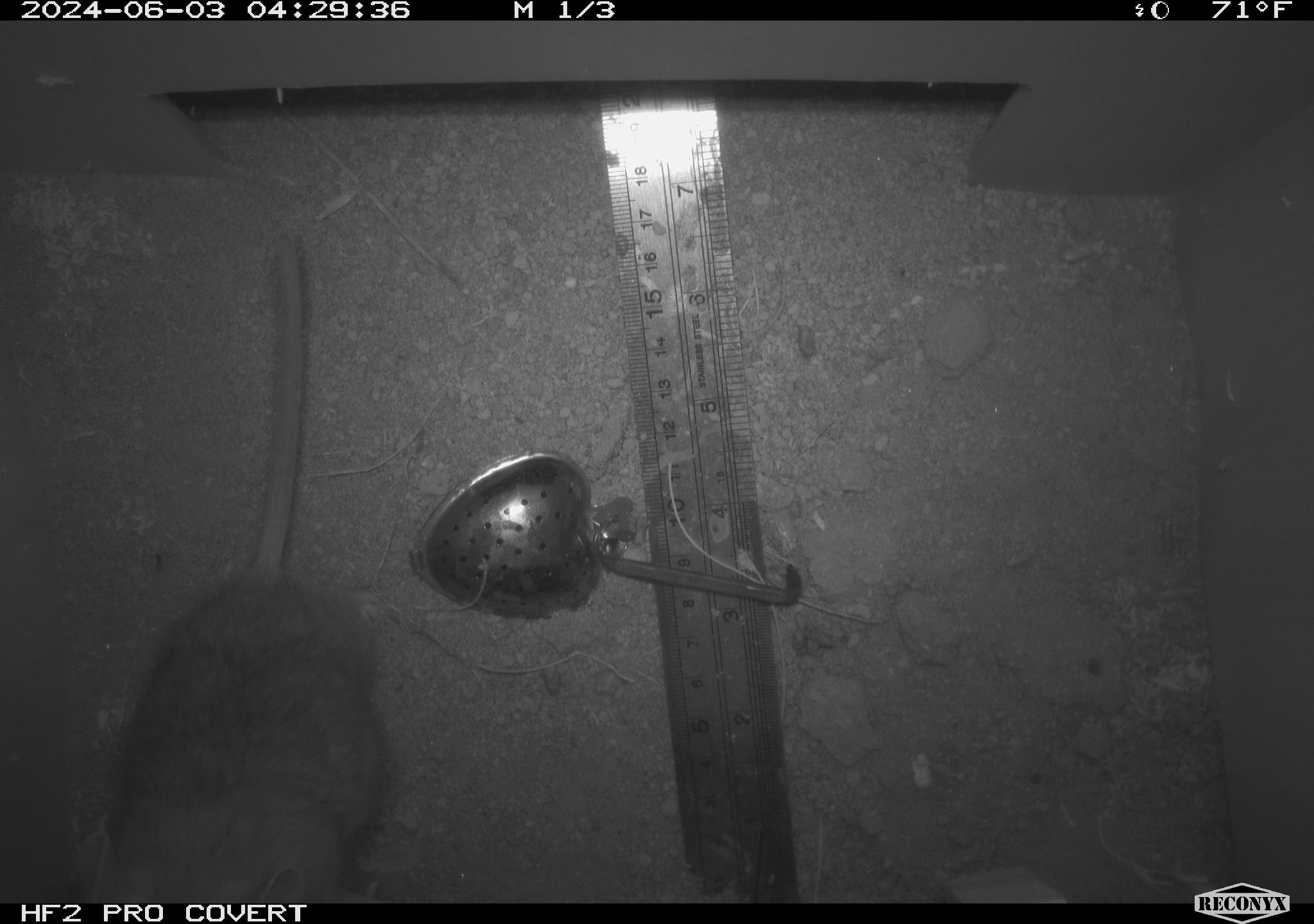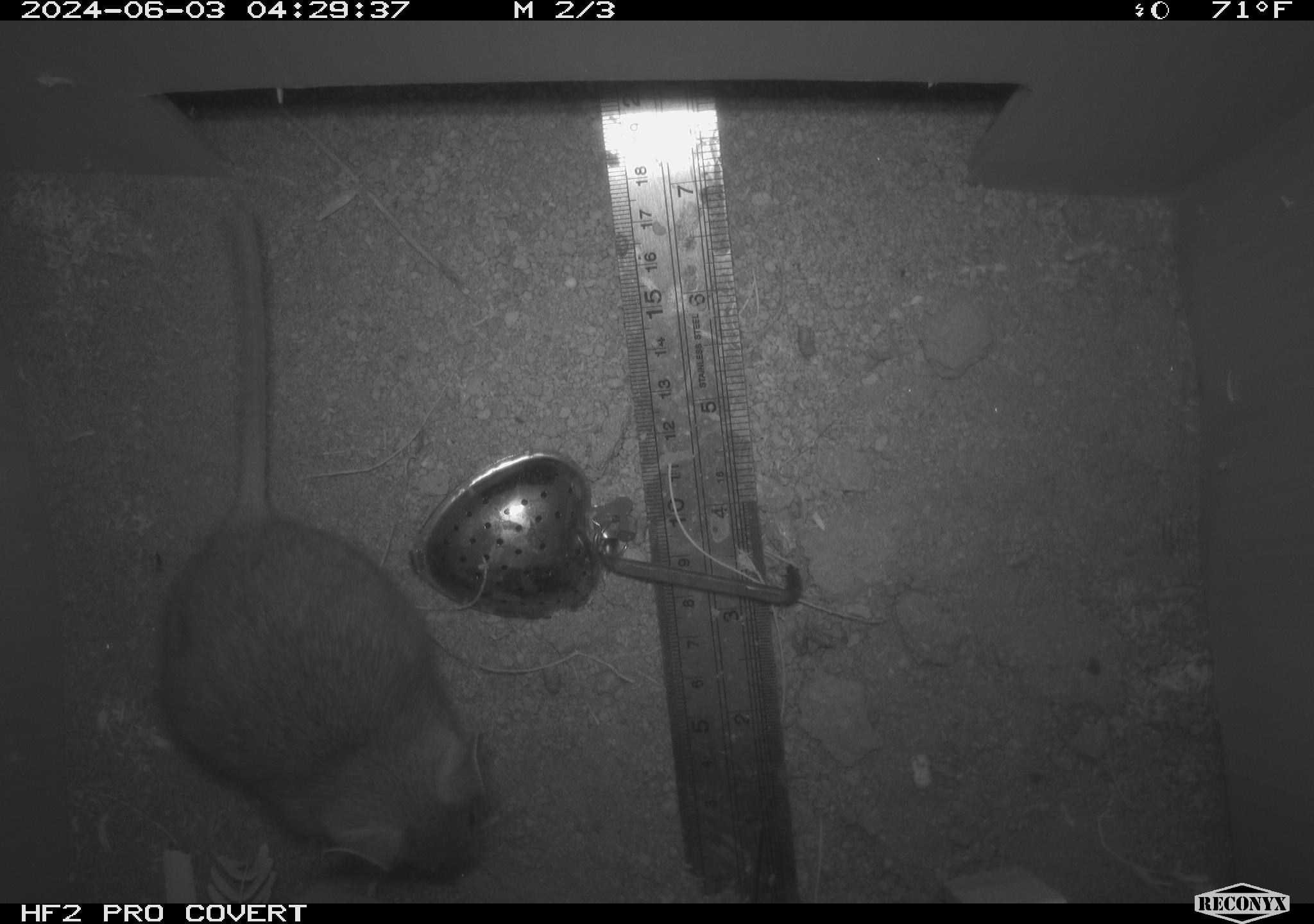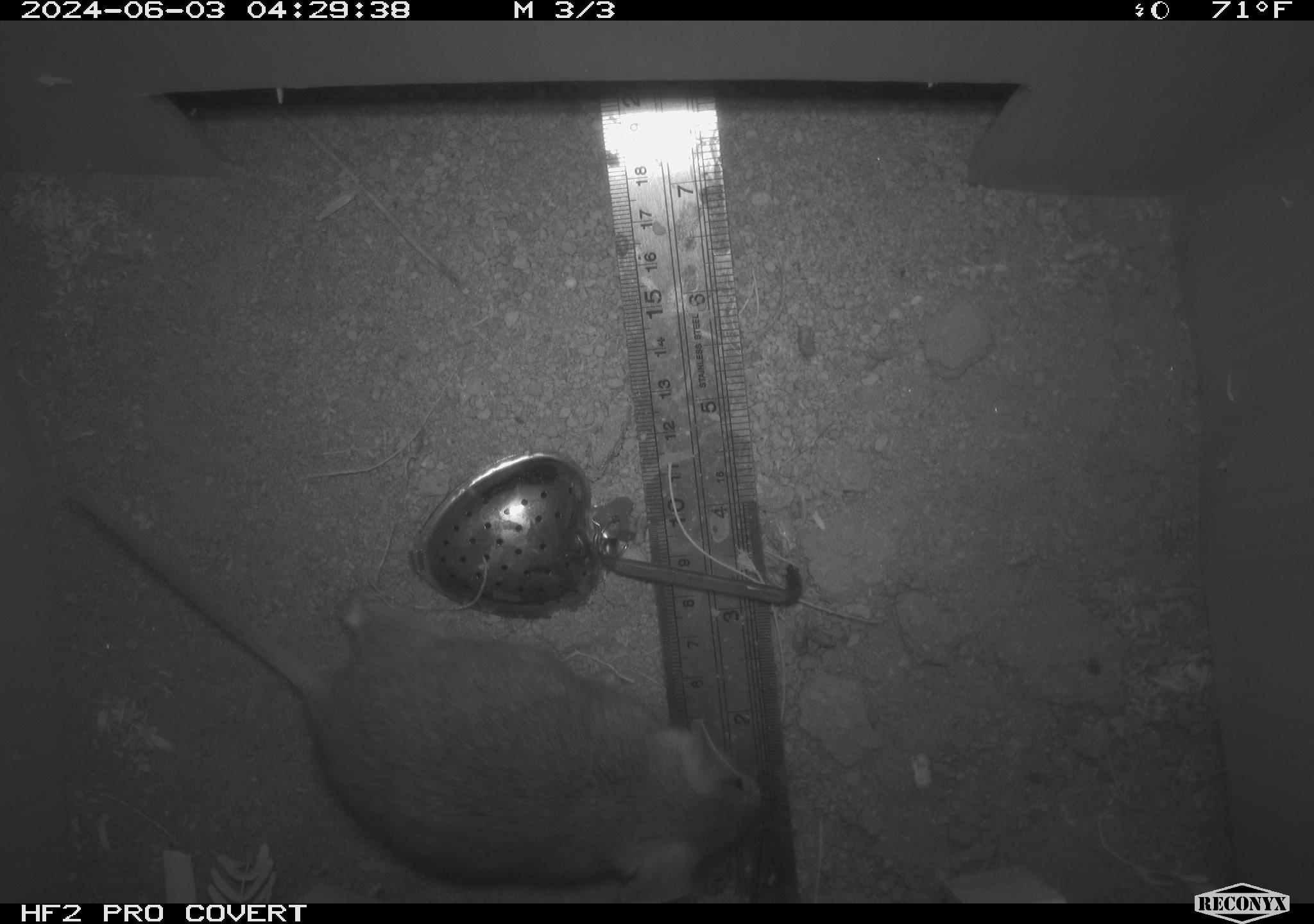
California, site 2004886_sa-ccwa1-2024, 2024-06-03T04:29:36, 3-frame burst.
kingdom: Animalia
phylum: Chordata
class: Mammalia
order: Rodentia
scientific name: Rodentia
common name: woodrat or rat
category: woodrat or rat species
Woodrat or rat species (woodrat or rat) (Rodentia).